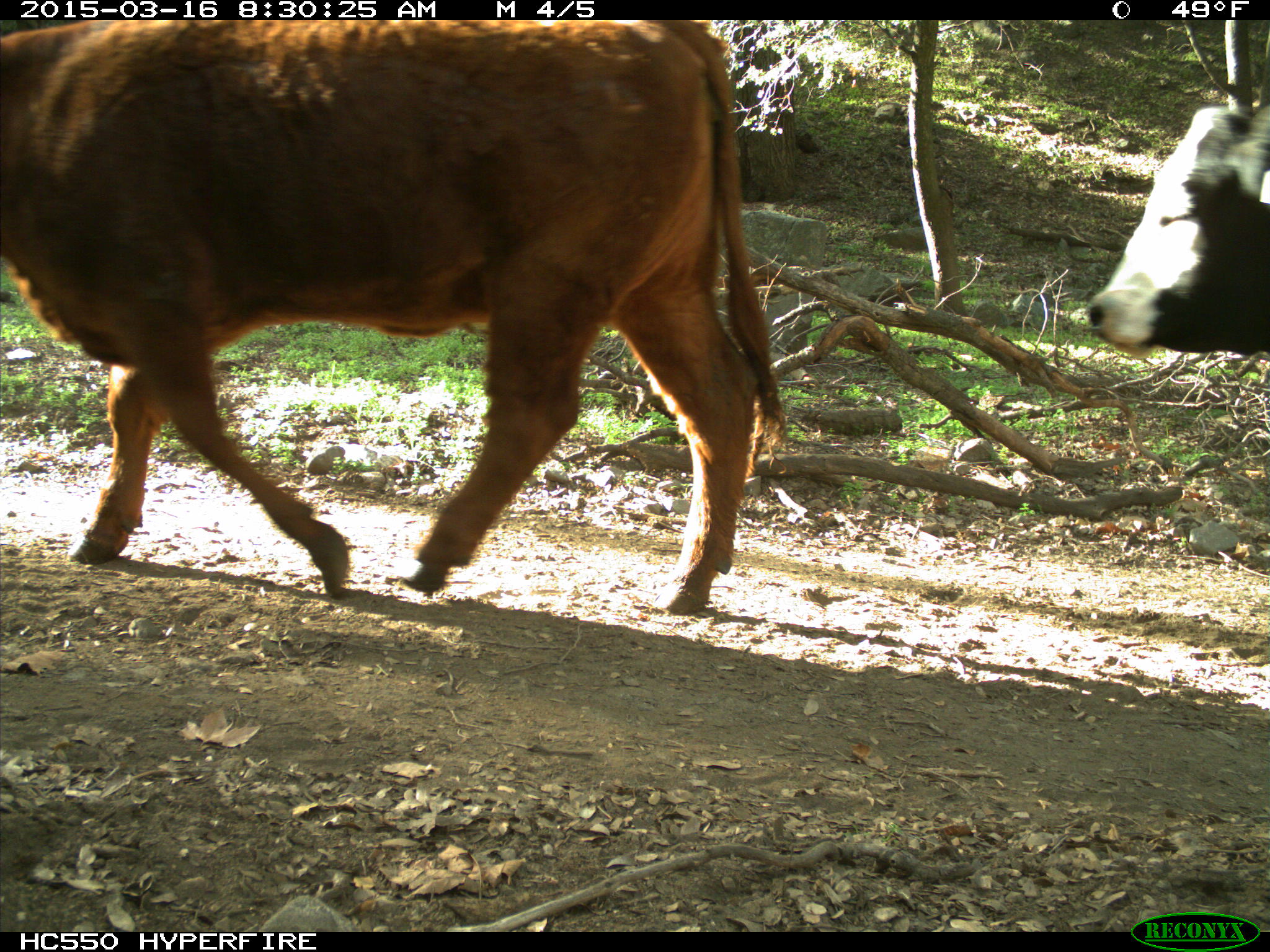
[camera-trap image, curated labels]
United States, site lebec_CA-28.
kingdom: Animalia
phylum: Chordata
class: Mammalia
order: Artiodactyla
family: Bovidae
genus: Bos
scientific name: Bos taurus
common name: domestic cow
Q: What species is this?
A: Bos taurus (domestic cow).